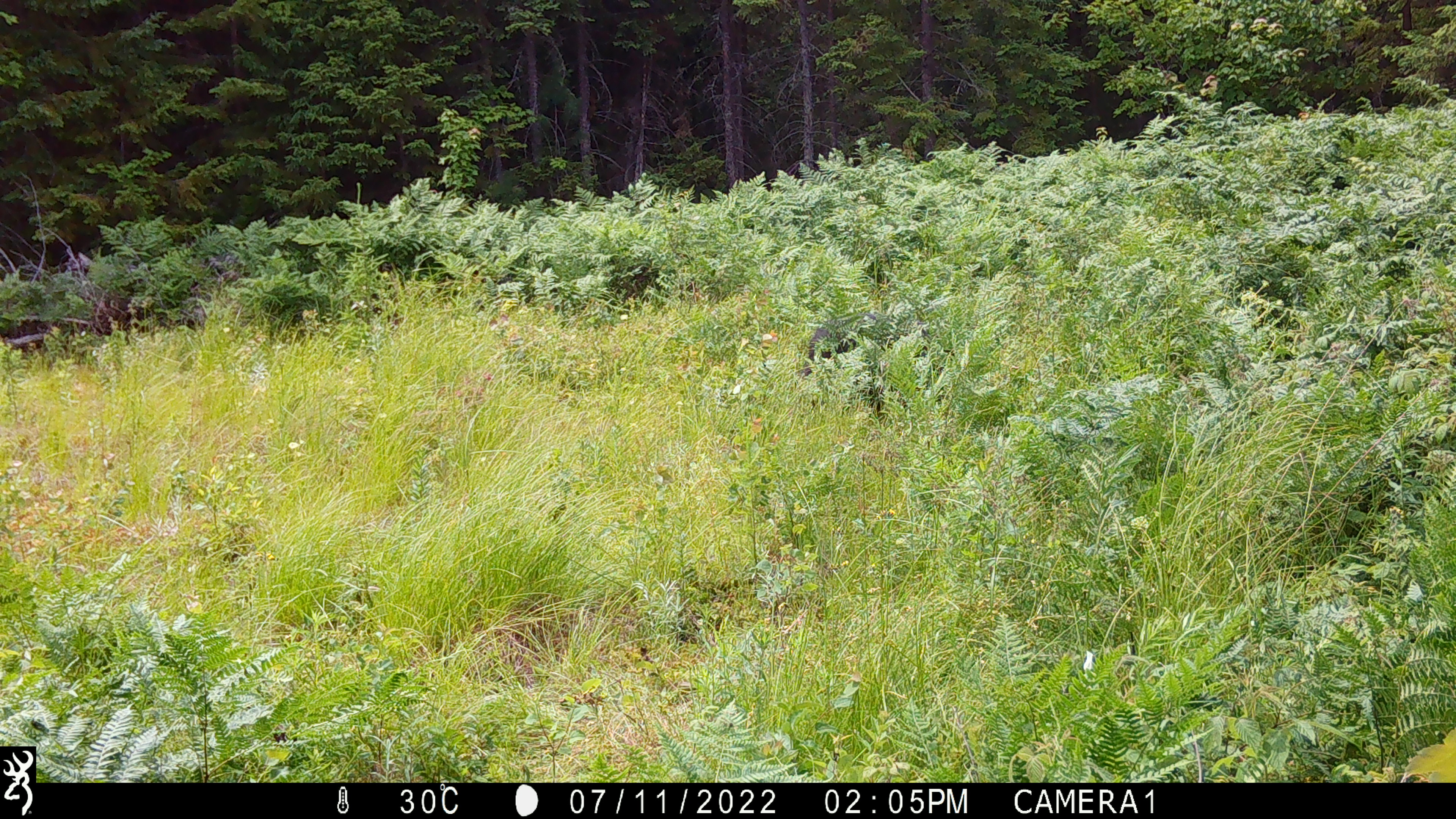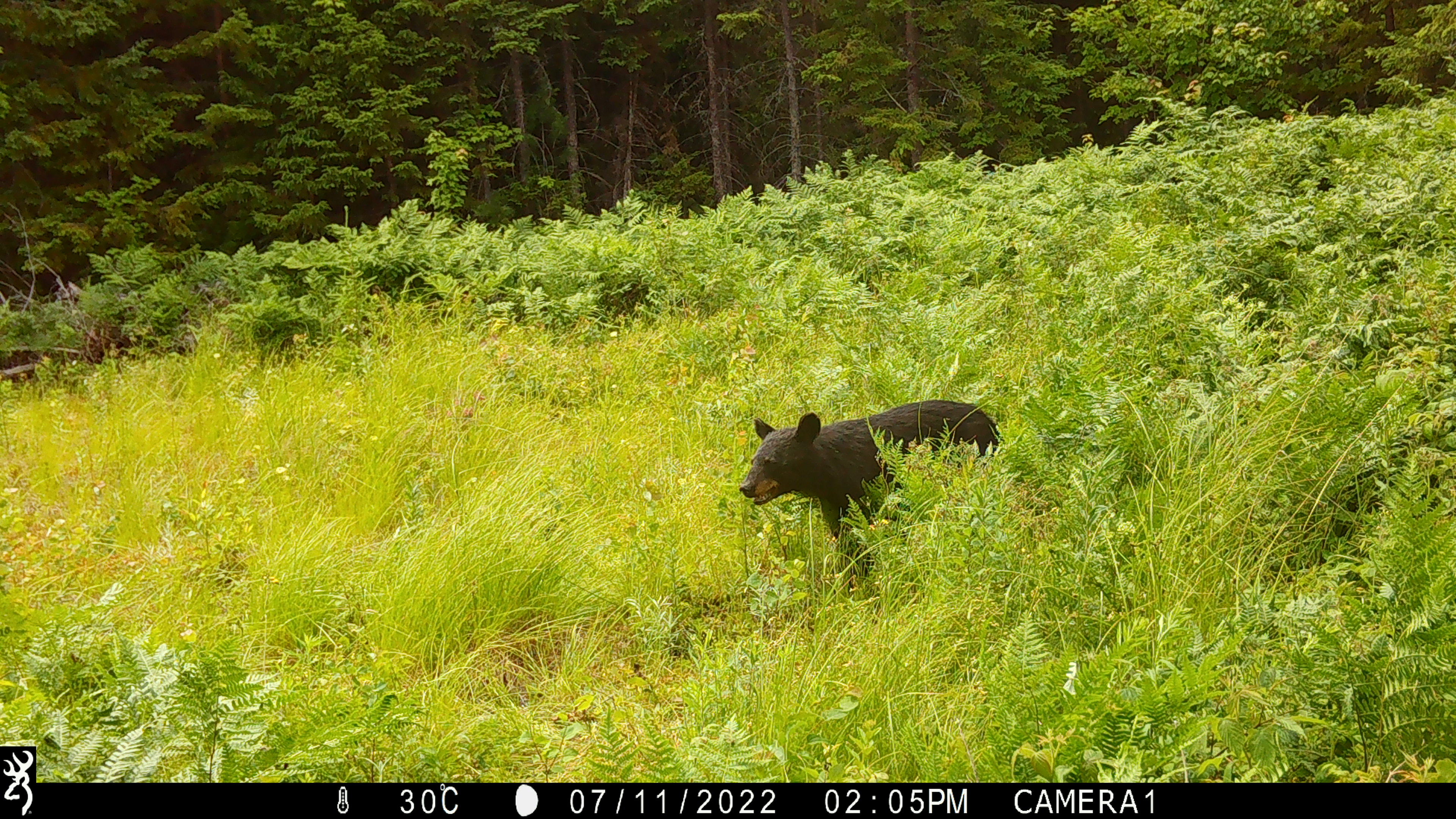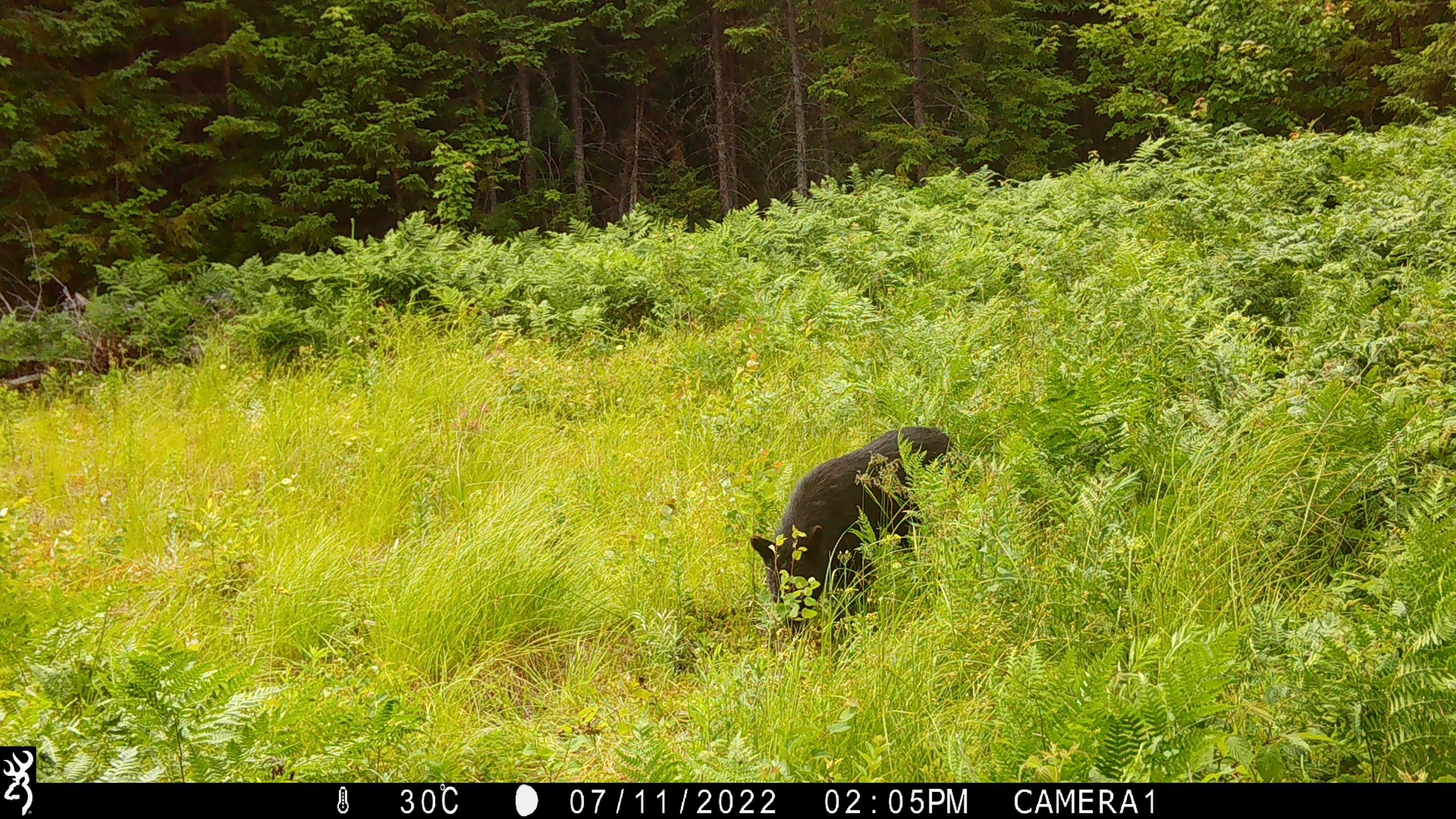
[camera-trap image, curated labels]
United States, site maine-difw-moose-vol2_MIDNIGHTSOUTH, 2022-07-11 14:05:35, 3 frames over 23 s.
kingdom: Animalia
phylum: Chordata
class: Mammalia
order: Carnivora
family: Ursidae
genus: Ursus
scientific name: Ursus americanus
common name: black bear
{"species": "black bear (Ursus americanus)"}